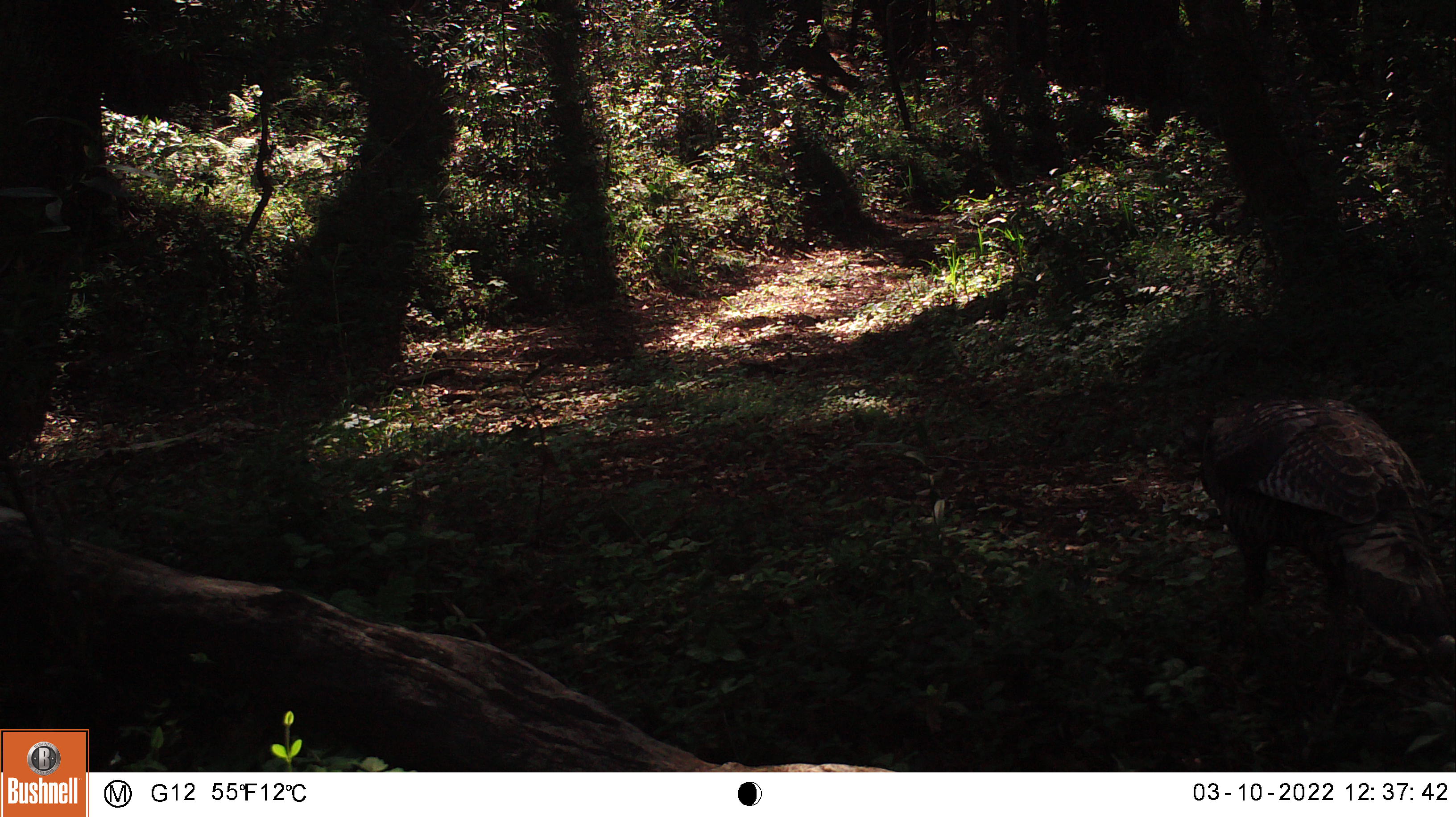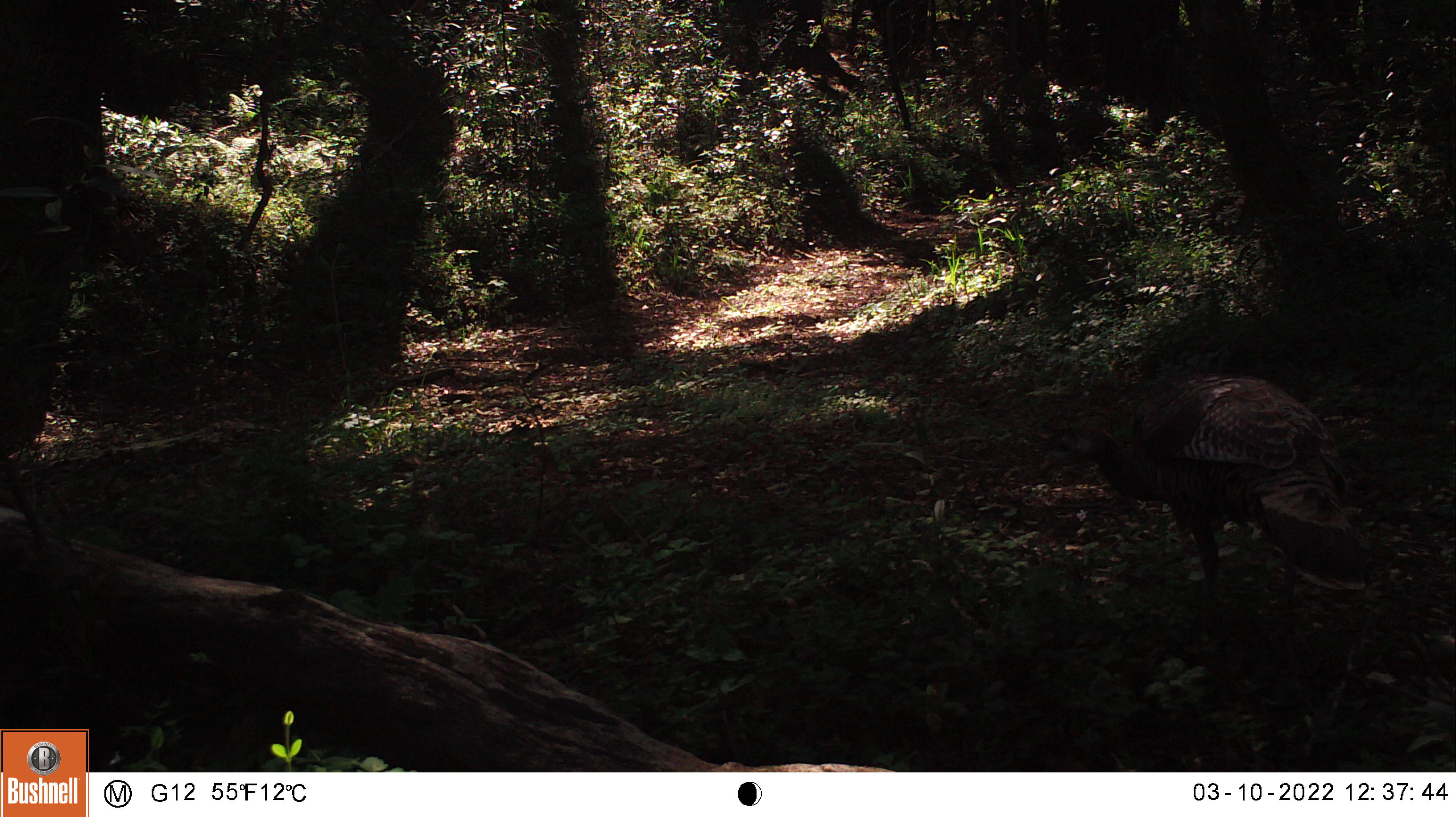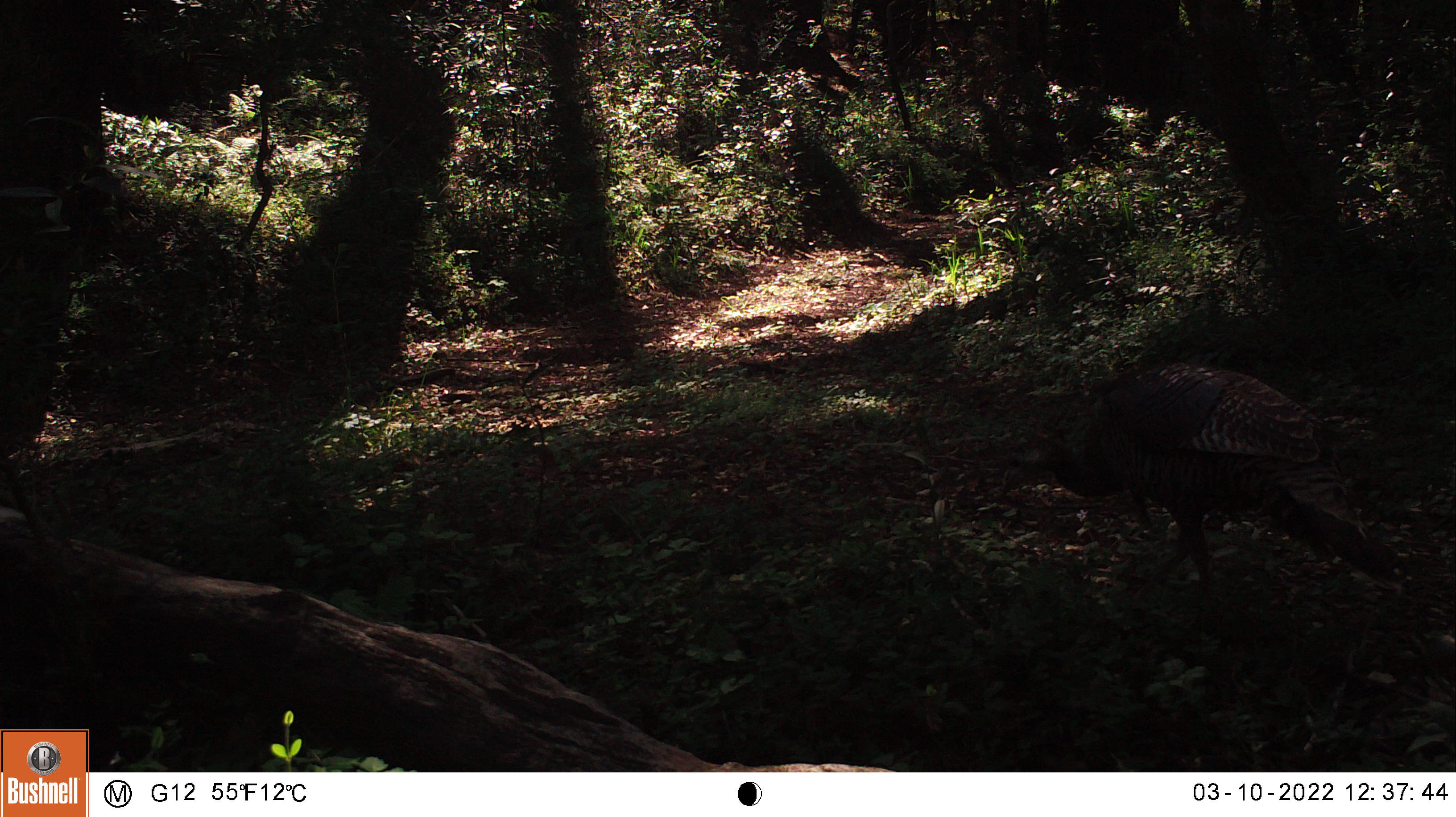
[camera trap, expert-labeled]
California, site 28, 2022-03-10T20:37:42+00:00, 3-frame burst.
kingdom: Animalia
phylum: Chordata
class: Aves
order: Galliformes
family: Phasianidae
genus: Meleagris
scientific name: Meleagris gallopavo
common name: turkey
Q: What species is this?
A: Turkey (Meleagris gallopavo).